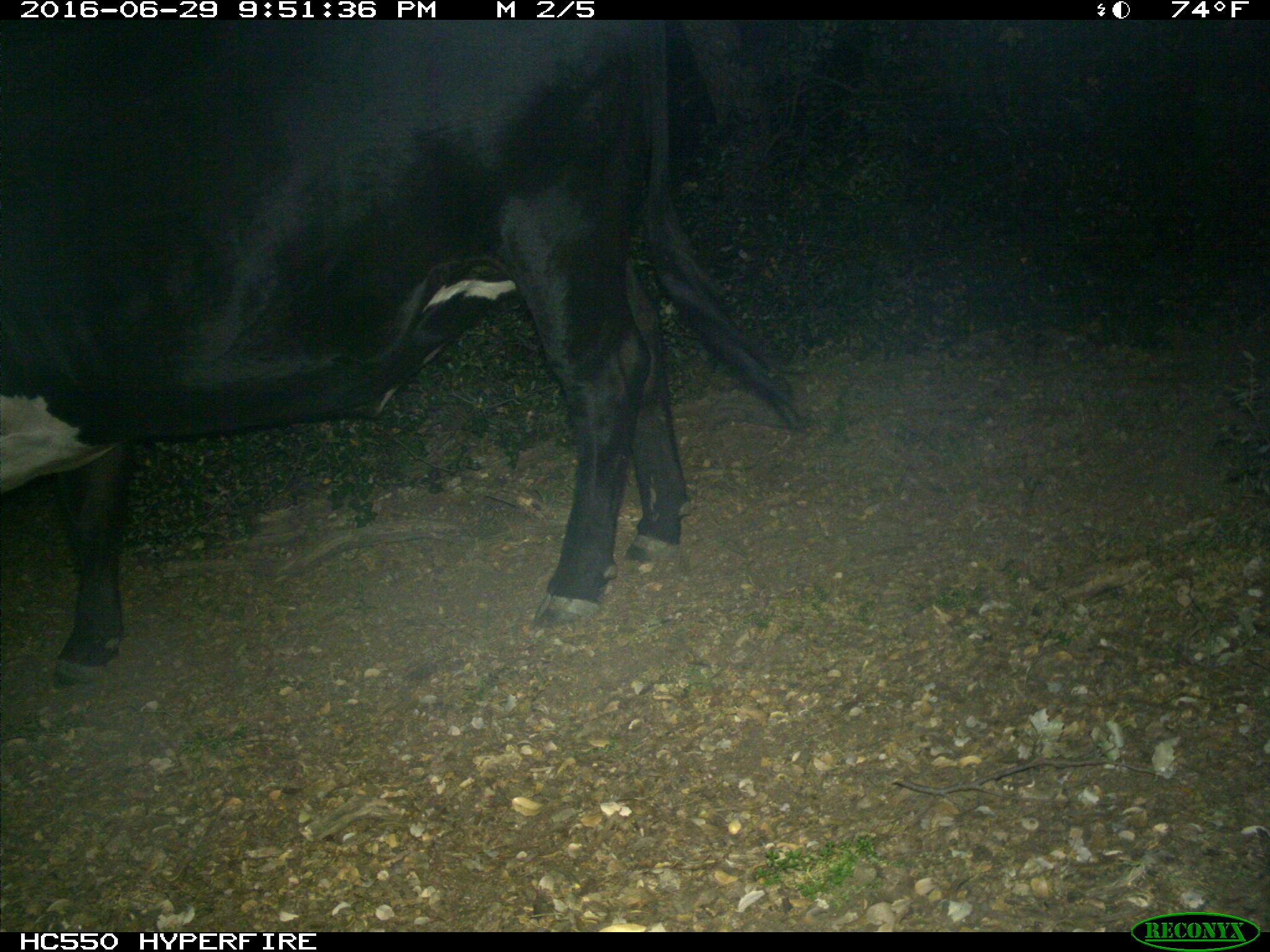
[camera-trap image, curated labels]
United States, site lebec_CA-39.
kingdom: Animalia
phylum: Chordata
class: Mammalia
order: Artiodactyla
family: Bovidae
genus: Bos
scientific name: Bos taurus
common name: domestic cow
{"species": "Bos taurus (domestic cow)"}